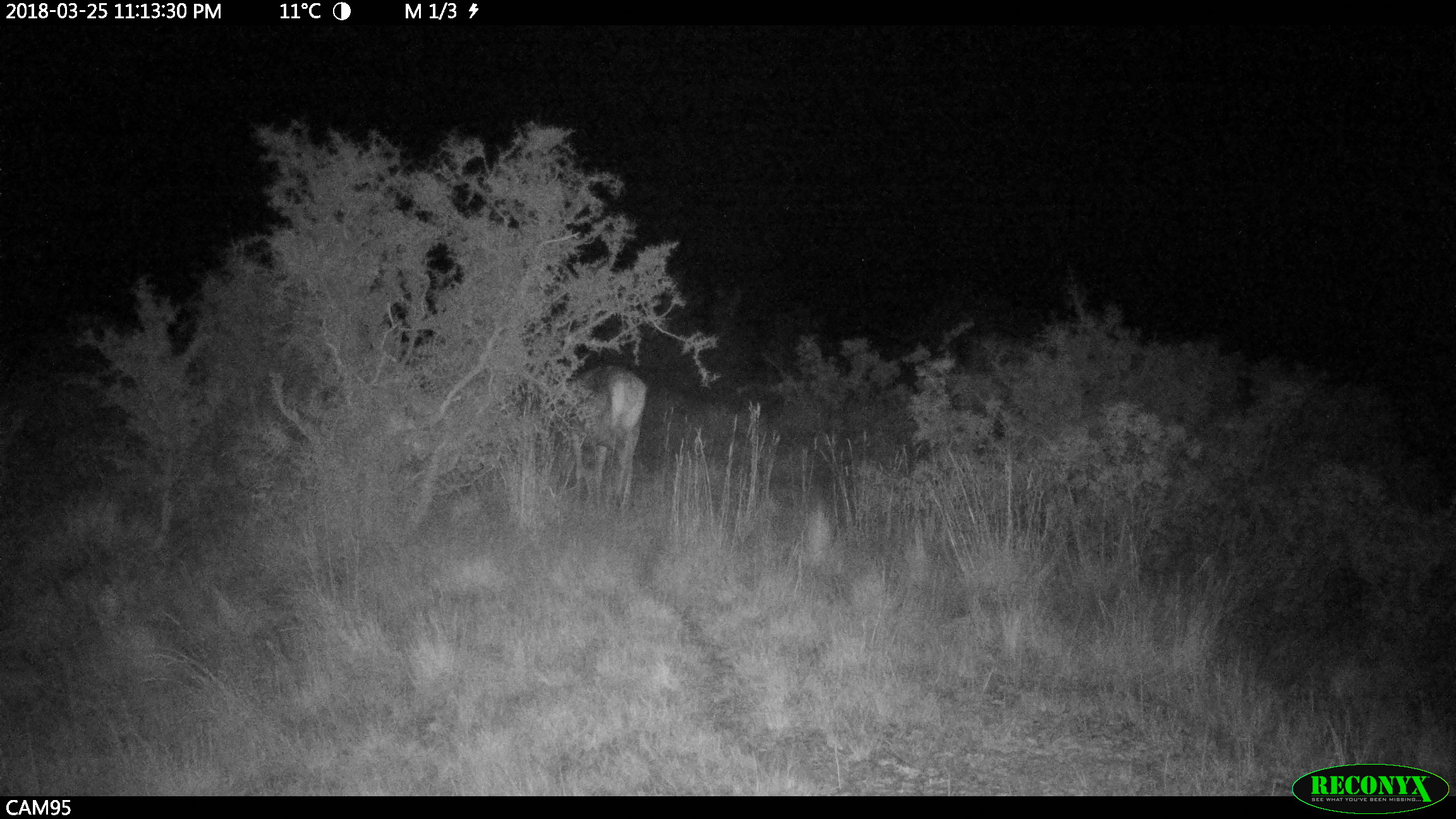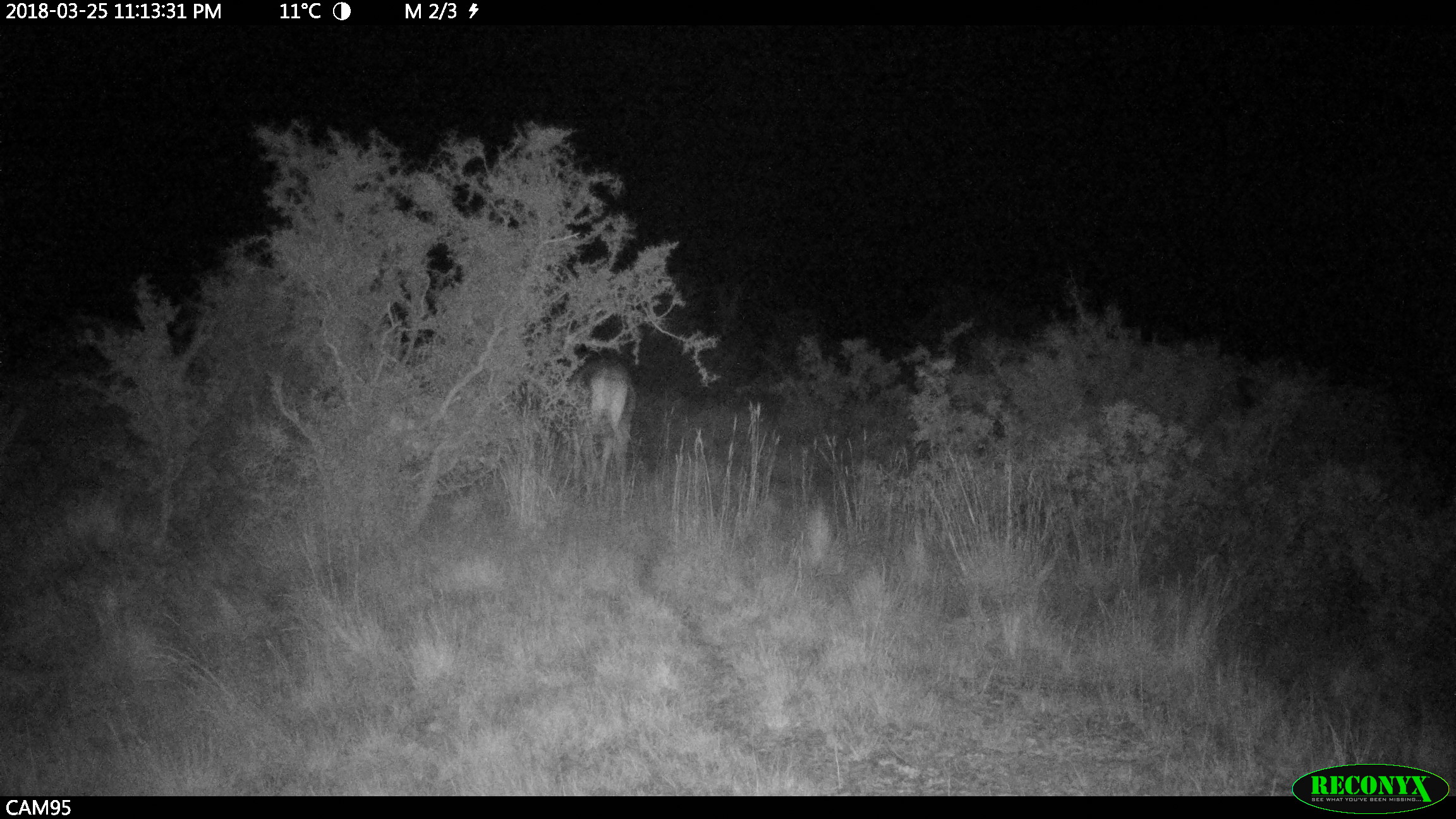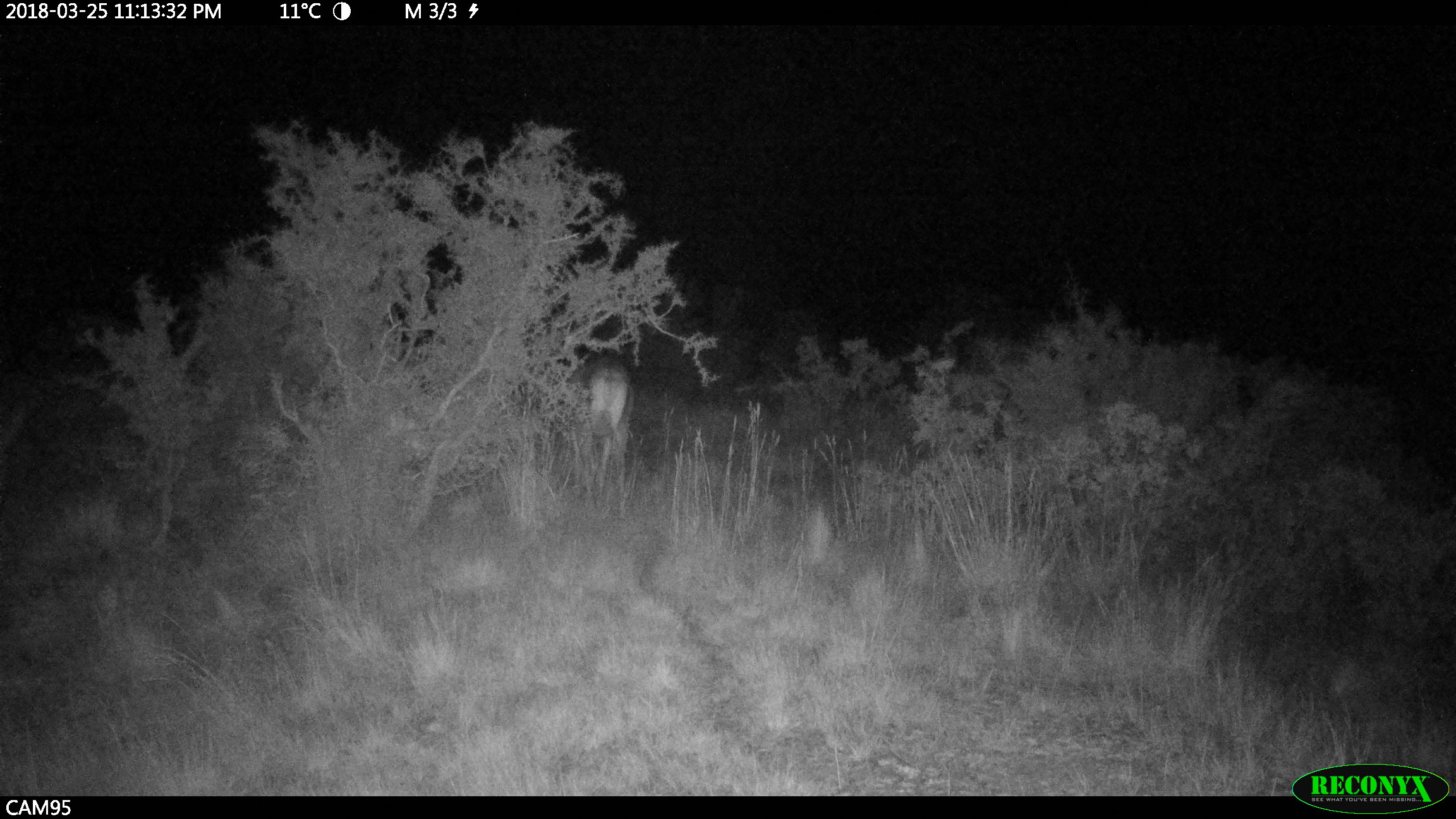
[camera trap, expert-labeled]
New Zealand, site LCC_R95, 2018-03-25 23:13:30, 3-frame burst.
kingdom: Animalia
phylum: Chordata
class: Mammalia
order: Artiodactyla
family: Cervidae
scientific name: Cervidae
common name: deer